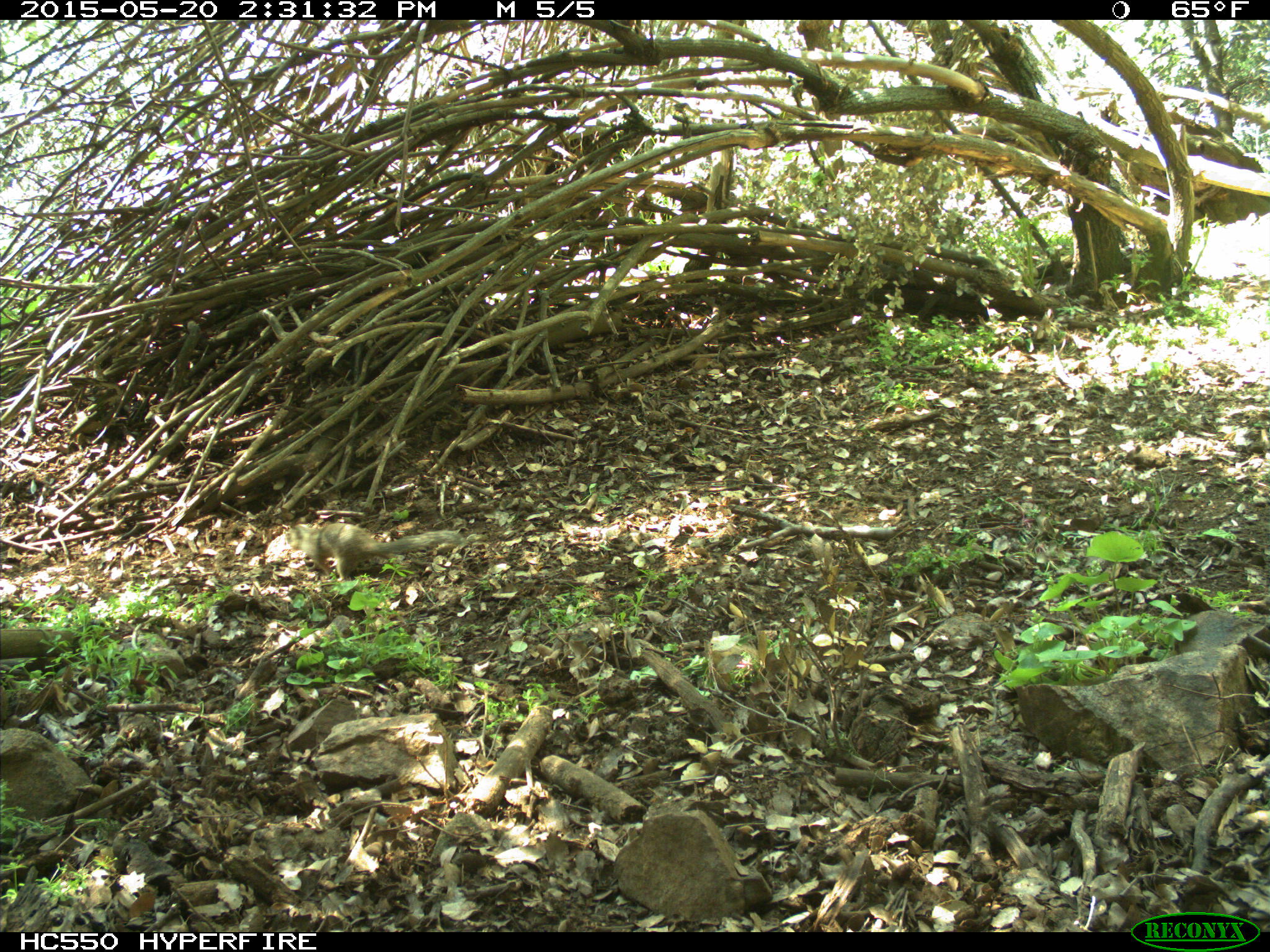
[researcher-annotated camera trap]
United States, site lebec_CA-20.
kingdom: Animalia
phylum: Chordata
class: Mammalia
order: Rodentia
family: Sciuridae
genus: Otospermophilus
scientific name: Otospermophilus beecheyi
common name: california ground squirrel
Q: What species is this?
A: Otospermophilus beecheyi (california ground squirrel).